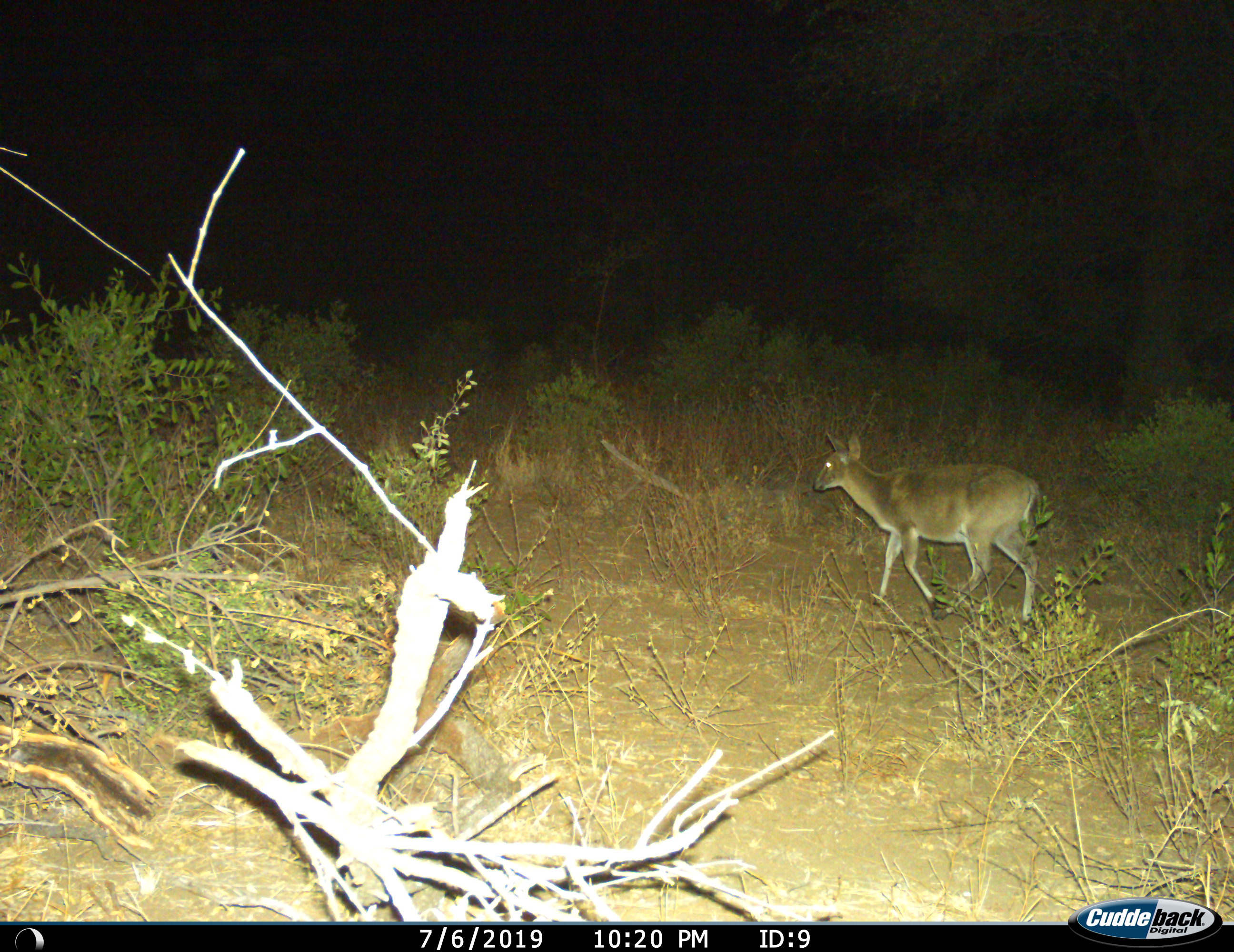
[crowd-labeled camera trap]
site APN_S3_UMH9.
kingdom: Animalia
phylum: Chordata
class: Mammalia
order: Artiodactyla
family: Bovidae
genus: Sylvicapra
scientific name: Sylvicapra grimmia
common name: common duiker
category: duikercommongrey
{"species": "duikercommongrey (common duiker) (Sylvicapra grimmia)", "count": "1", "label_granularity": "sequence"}